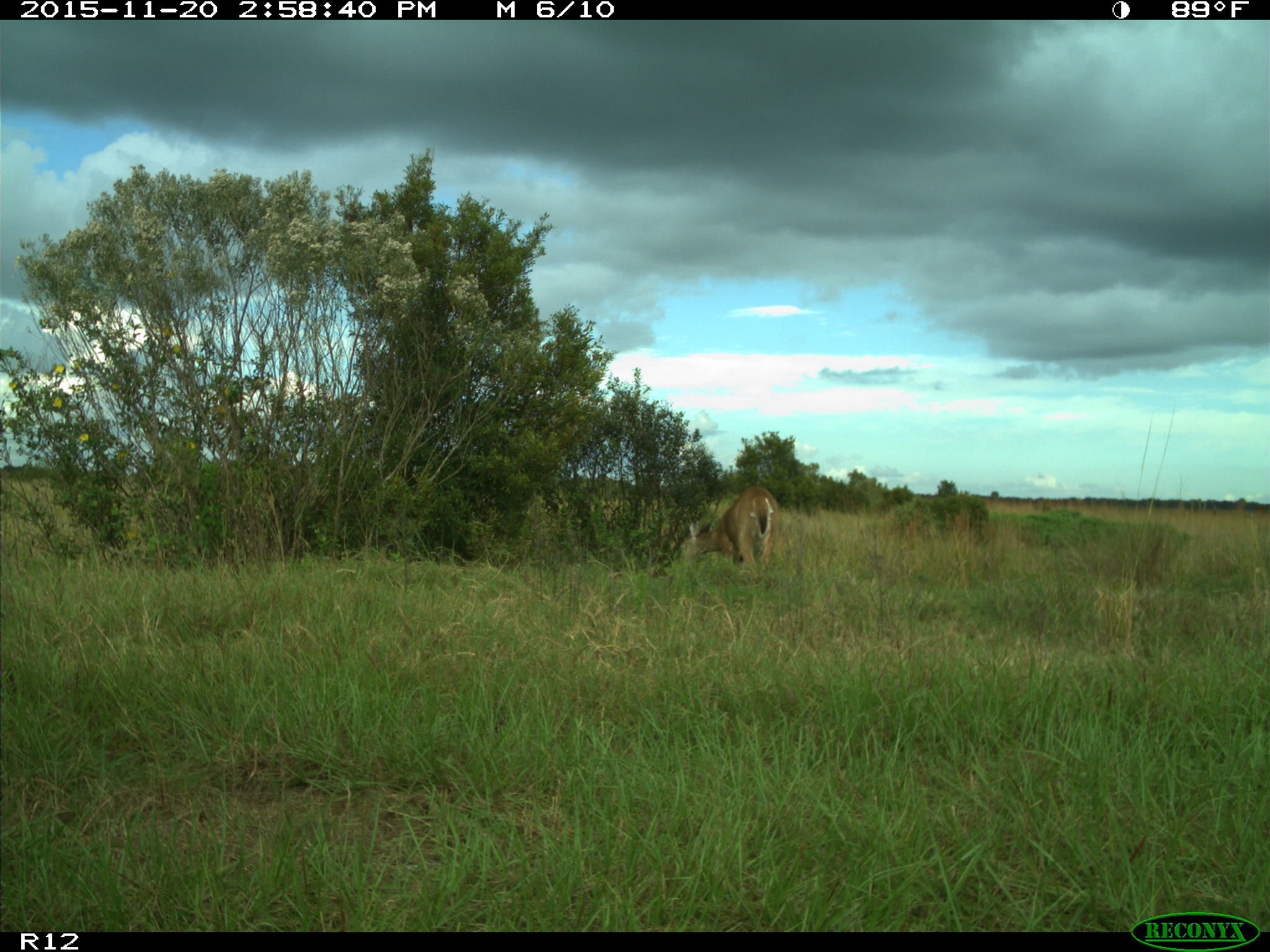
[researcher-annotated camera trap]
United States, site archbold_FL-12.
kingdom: Animalia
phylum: Chordata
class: Mammalia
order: Artiodactyla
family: Cervidae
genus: Odocoileus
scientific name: Odocoileus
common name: deer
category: unidentified deer